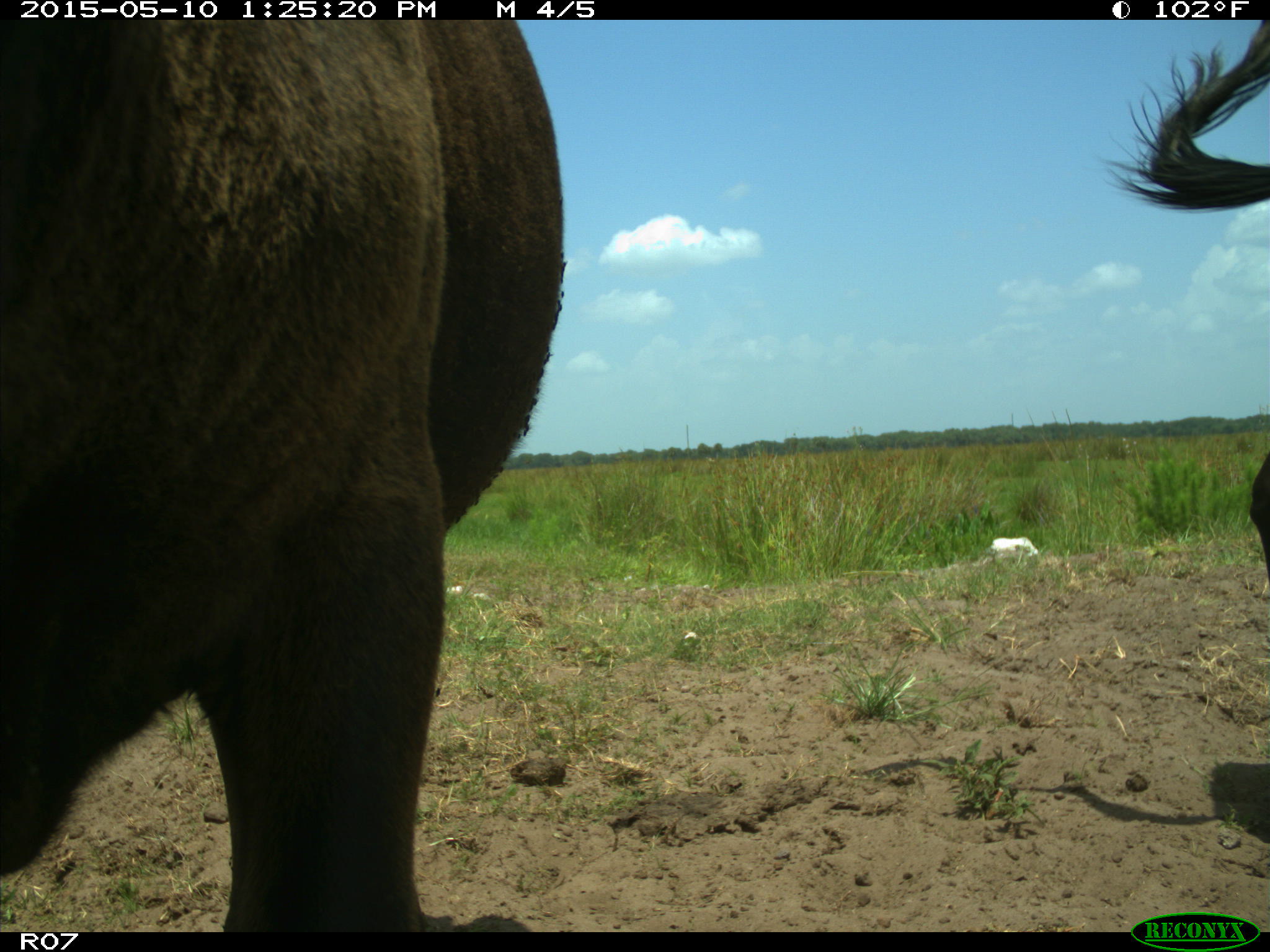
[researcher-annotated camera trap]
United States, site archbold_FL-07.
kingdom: Animalia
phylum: Chordata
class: Mammalia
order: Artiodactyla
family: Bovidae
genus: Bos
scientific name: Bos taurus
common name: domestic cow